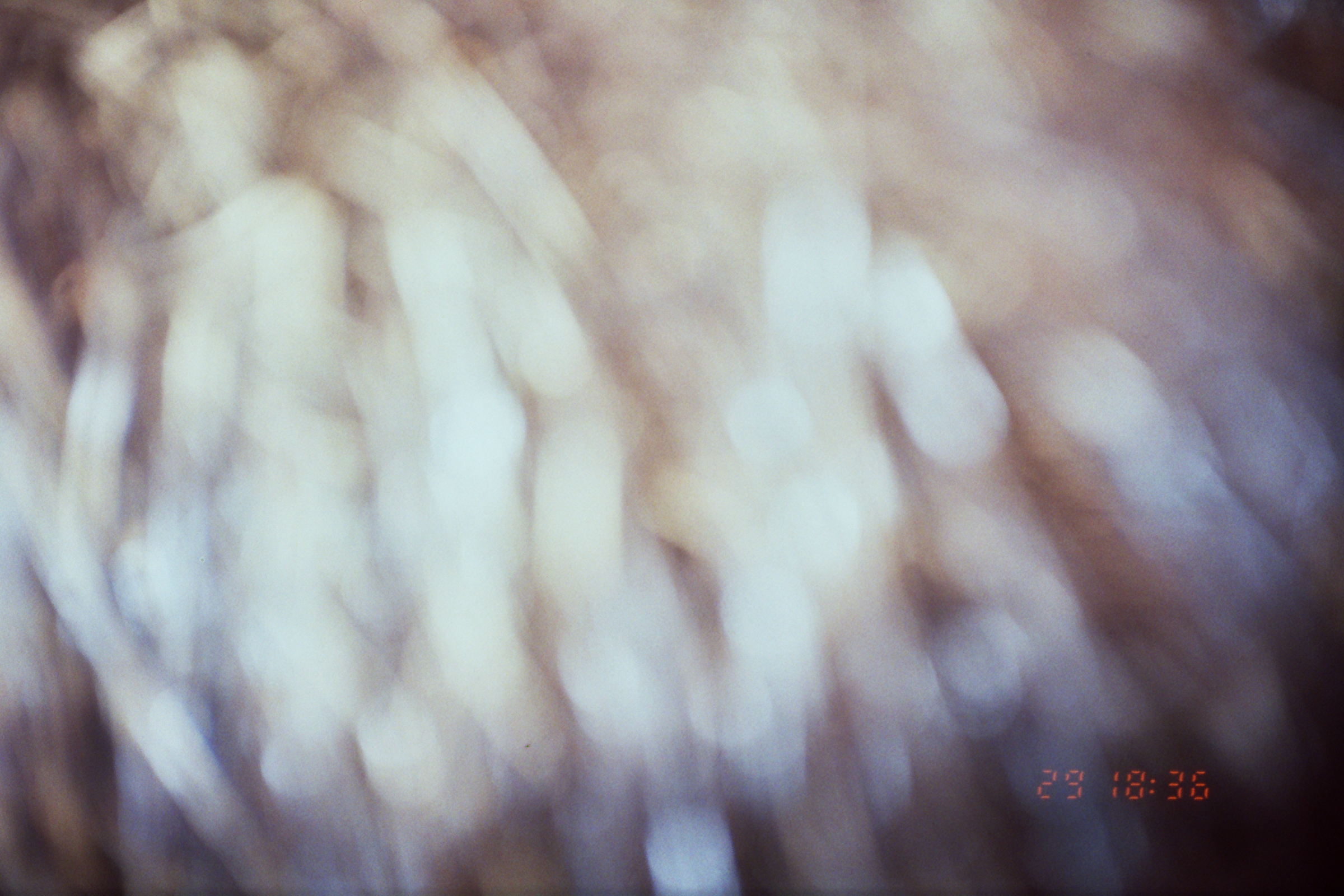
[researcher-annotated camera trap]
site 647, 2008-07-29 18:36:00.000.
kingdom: Animalia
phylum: Chordata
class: Mammalia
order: Artiodactyla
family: Tayassuidae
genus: Tayassu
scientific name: Tayassu pecari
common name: white-lipped peccary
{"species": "Tayassu pecari (white-lipped peccary)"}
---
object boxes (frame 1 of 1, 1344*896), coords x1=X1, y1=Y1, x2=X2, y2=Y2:
tayassu pecari: x1=0, y1=0, x2=1338, y2=892